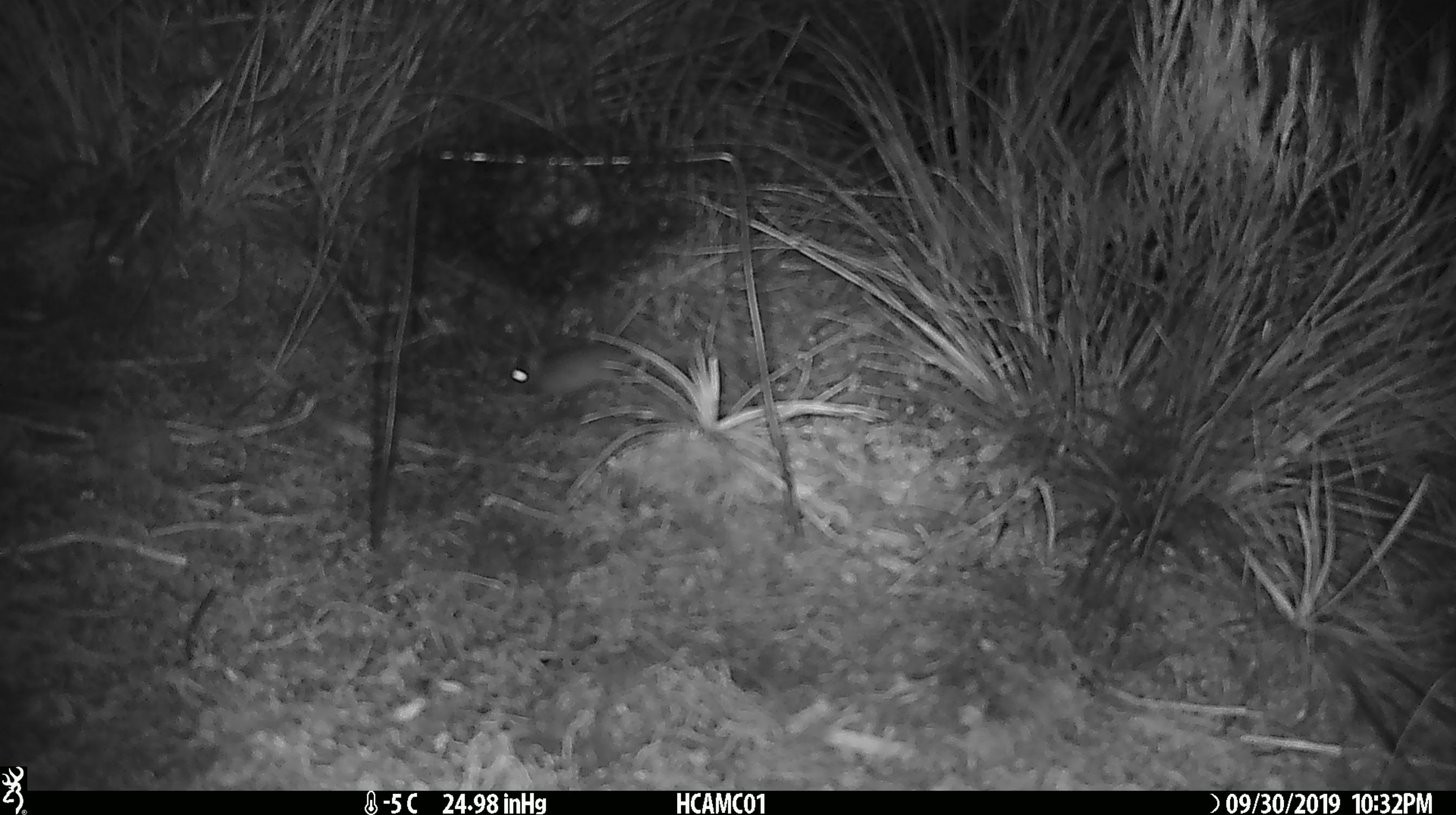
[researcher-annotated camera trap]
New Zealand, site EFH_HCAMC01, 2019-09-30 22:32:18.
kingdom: Animalia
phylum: Chordata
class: Mammalia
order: Rodentia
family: Muridae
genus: Mus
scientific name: Mus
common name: mouse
Mouse (Mus).